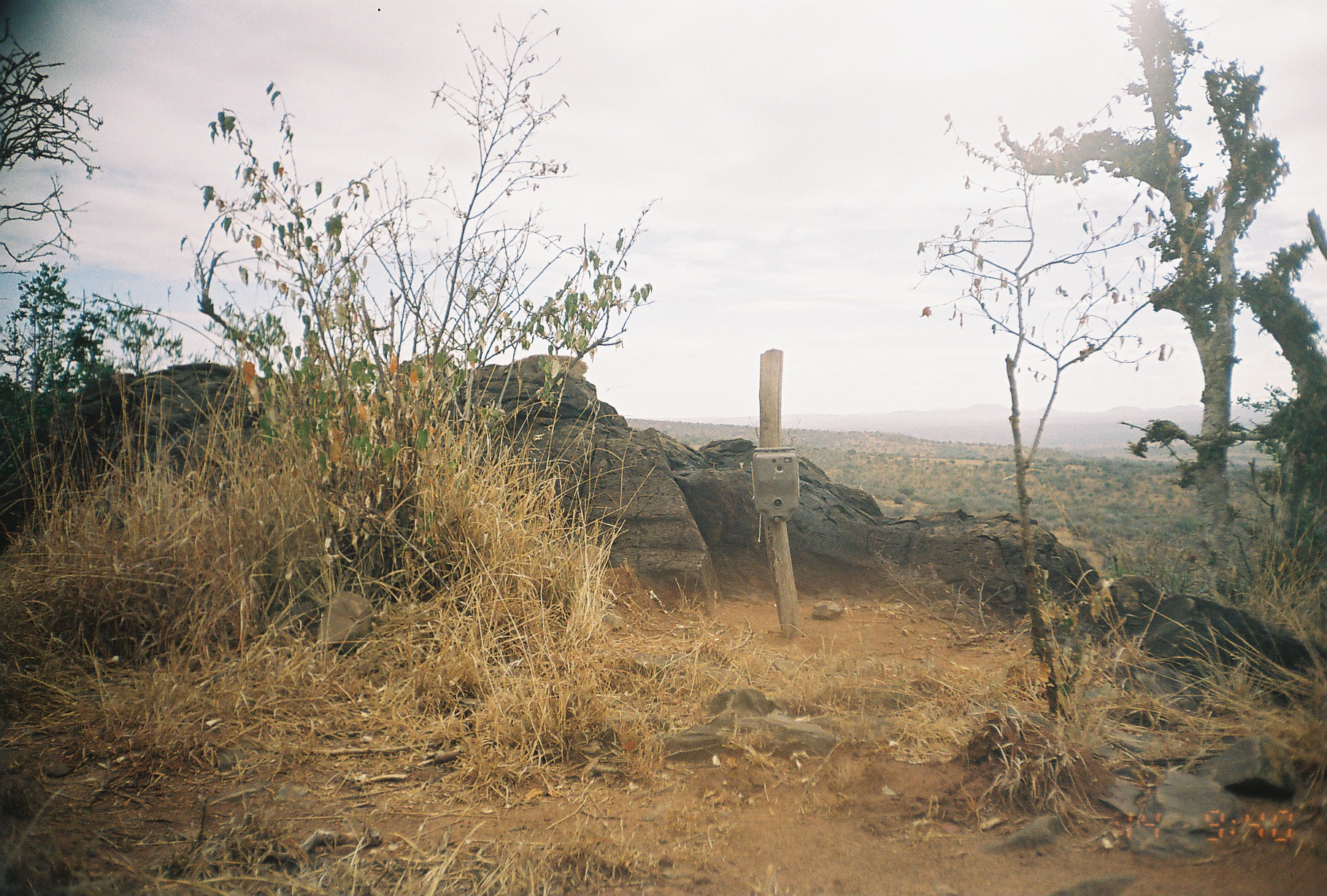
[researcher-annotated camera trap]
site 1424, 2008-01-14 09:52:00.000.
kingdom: Animalia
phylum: Chordata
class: Mammalia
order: Hyracoidea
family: Procaviidae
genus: Procavia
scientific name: Procavia capensis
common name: rock hyrax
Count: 1.